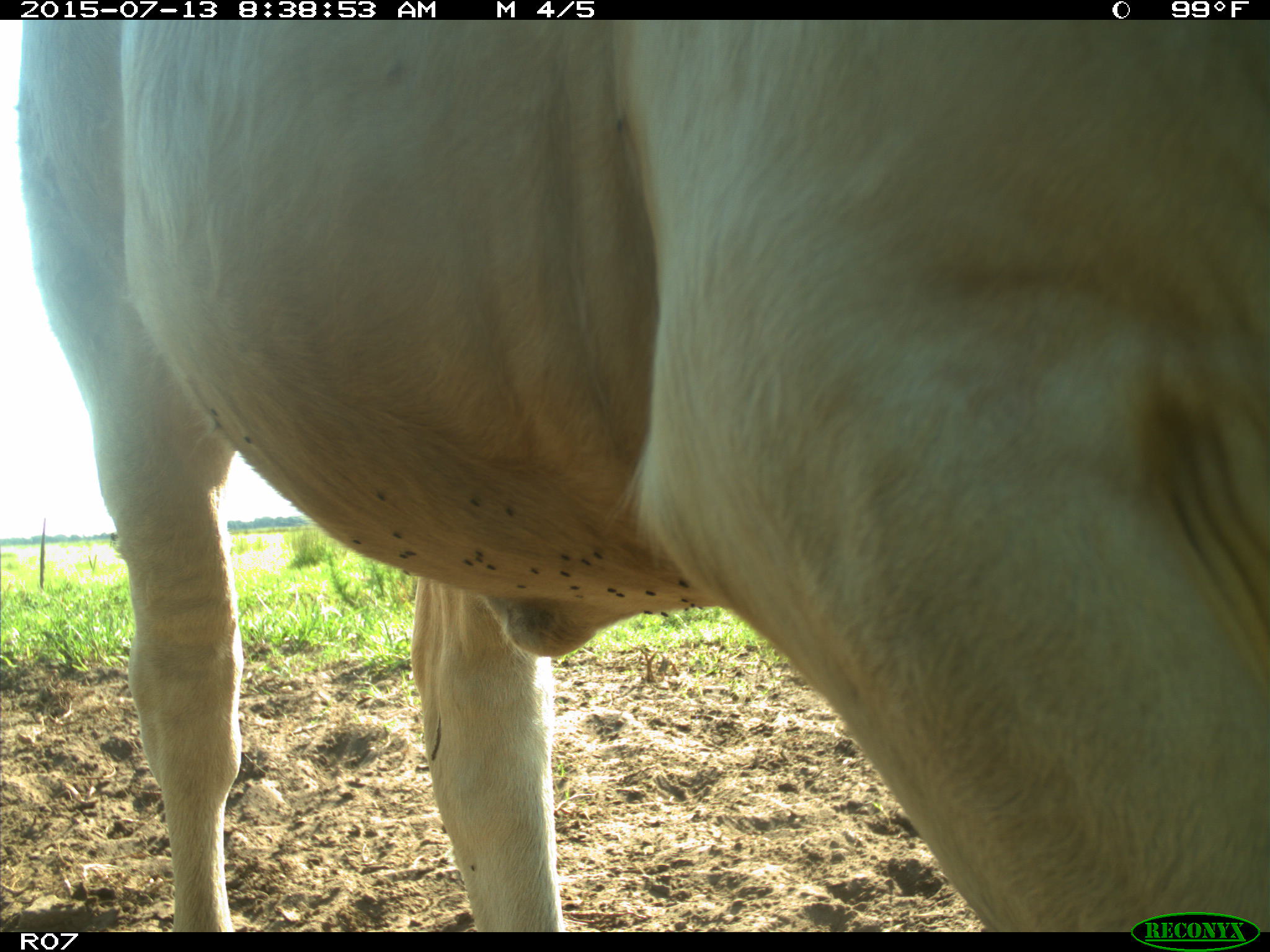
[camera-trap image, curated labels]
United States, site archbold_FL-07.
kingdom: Animalia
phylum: Chordata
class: Mammalia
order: Artiodactyla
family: Bovidae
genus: Bos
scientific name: Bos taurus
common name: domestic cow